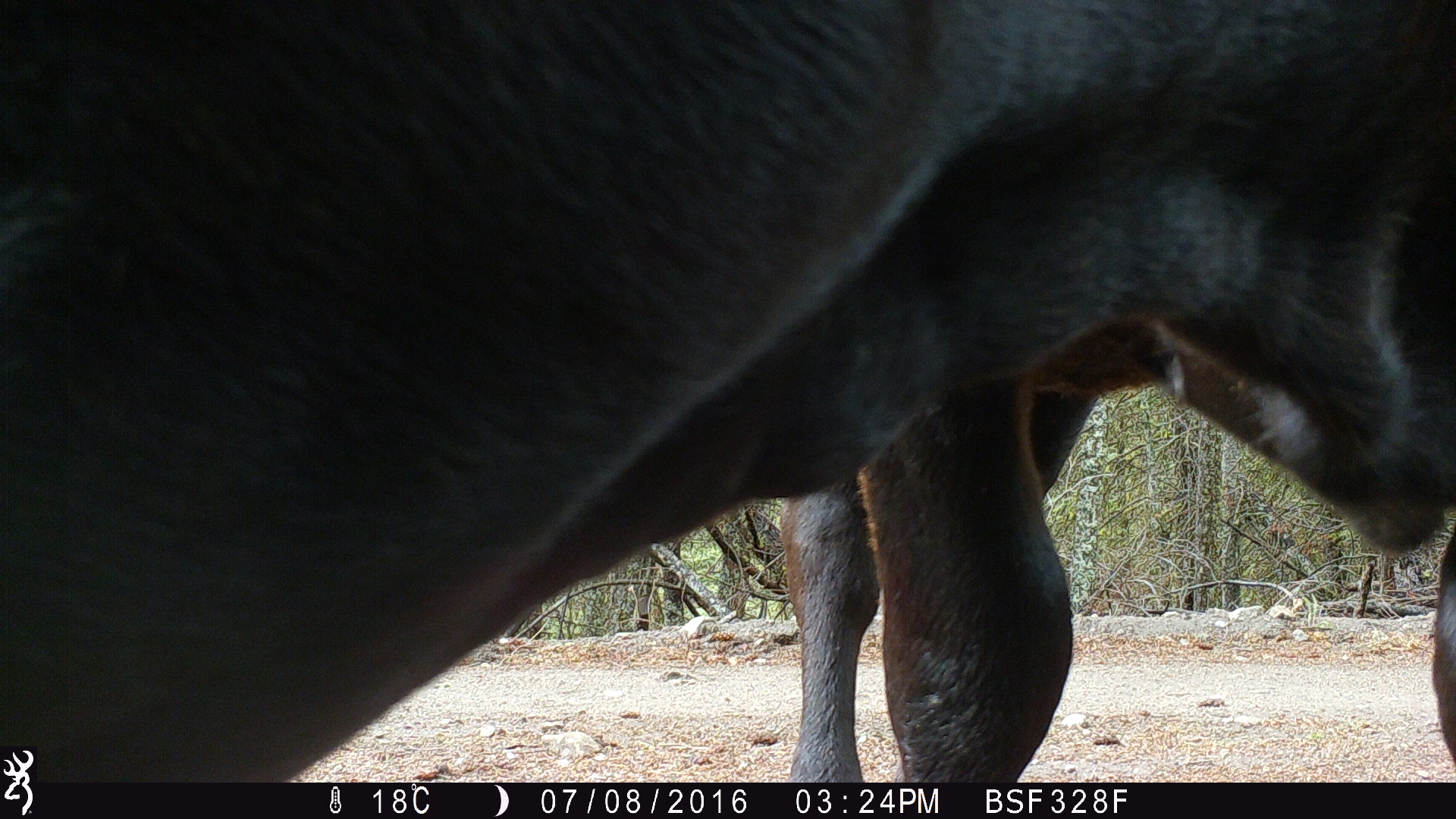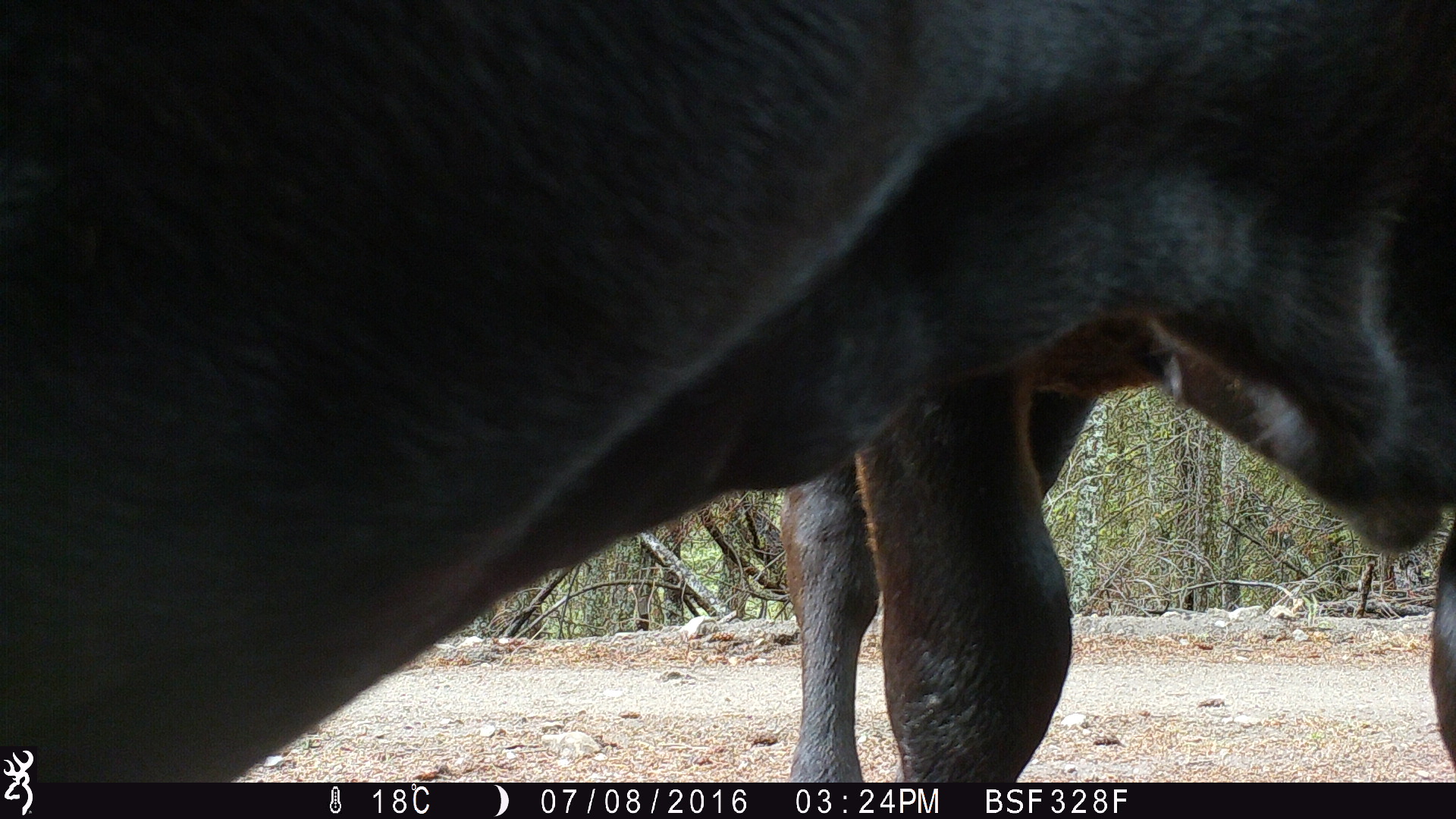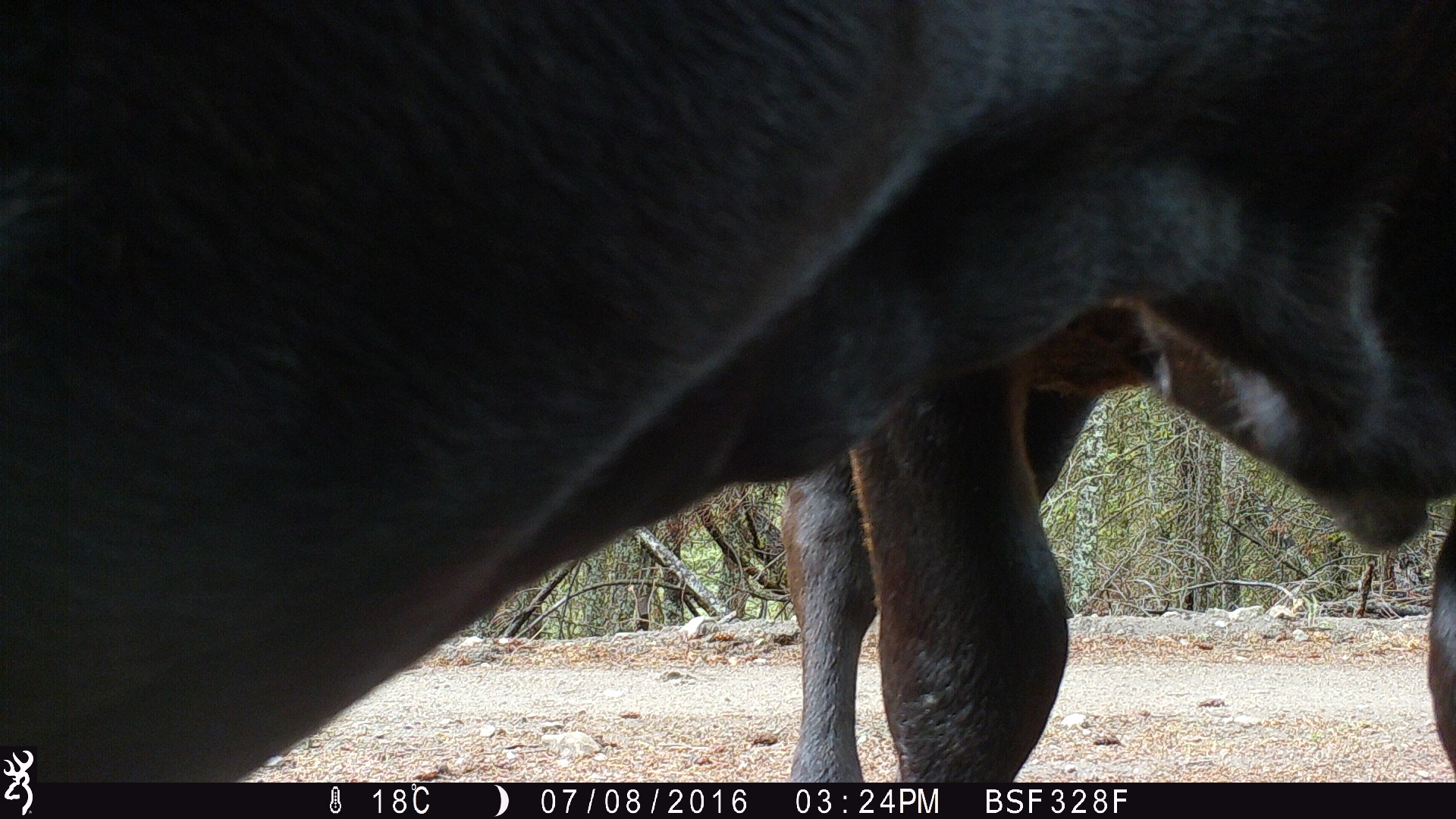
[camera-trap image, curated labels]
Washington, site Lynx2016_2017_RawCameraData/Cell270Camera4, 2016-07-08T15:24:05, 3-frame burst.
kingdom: Animalia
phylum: Chordata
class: Mammalia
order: Artiodactyla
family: Bovidae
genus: Bos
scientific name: Bos taurus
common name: domestic cattle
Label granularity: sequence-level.